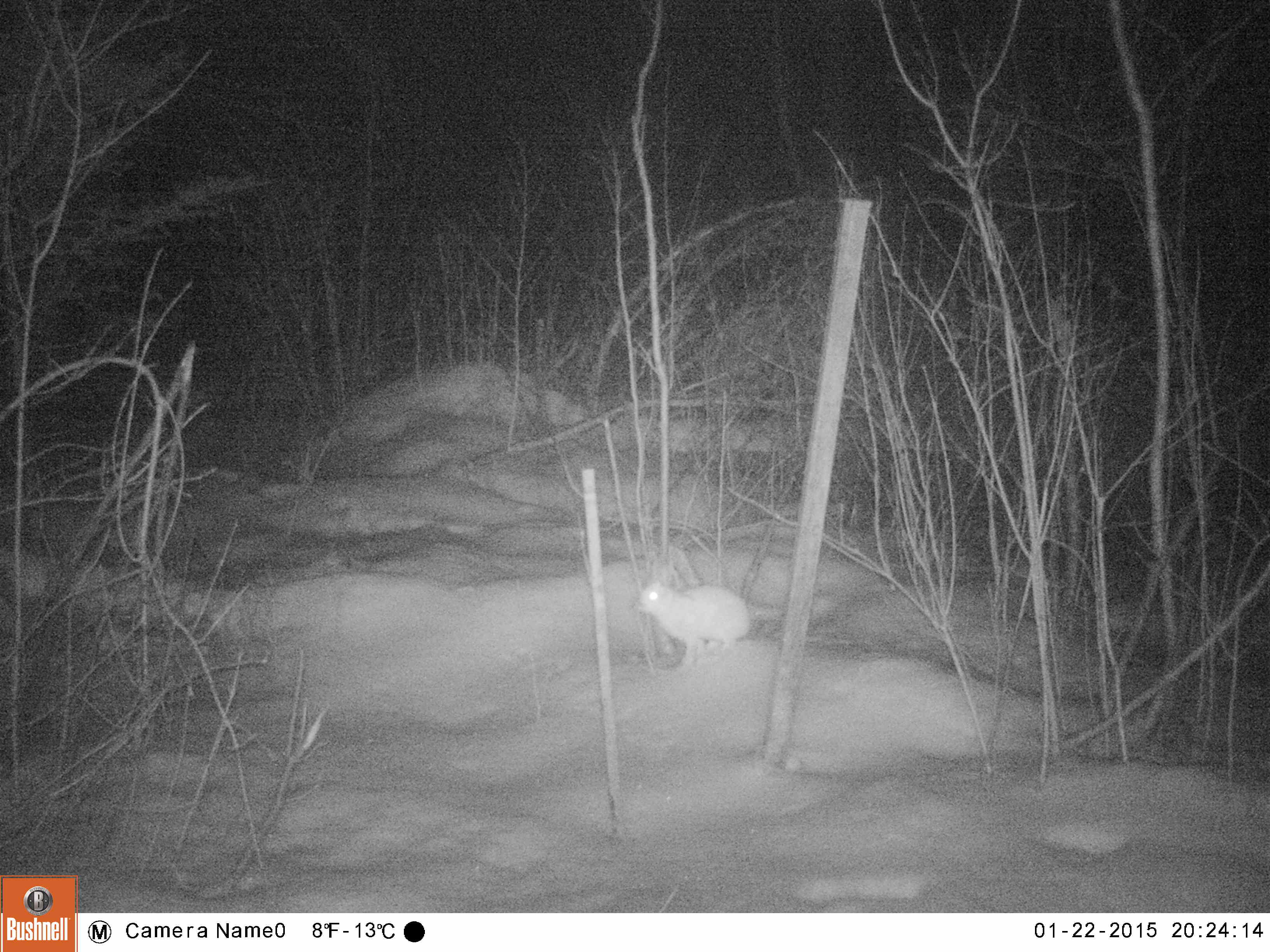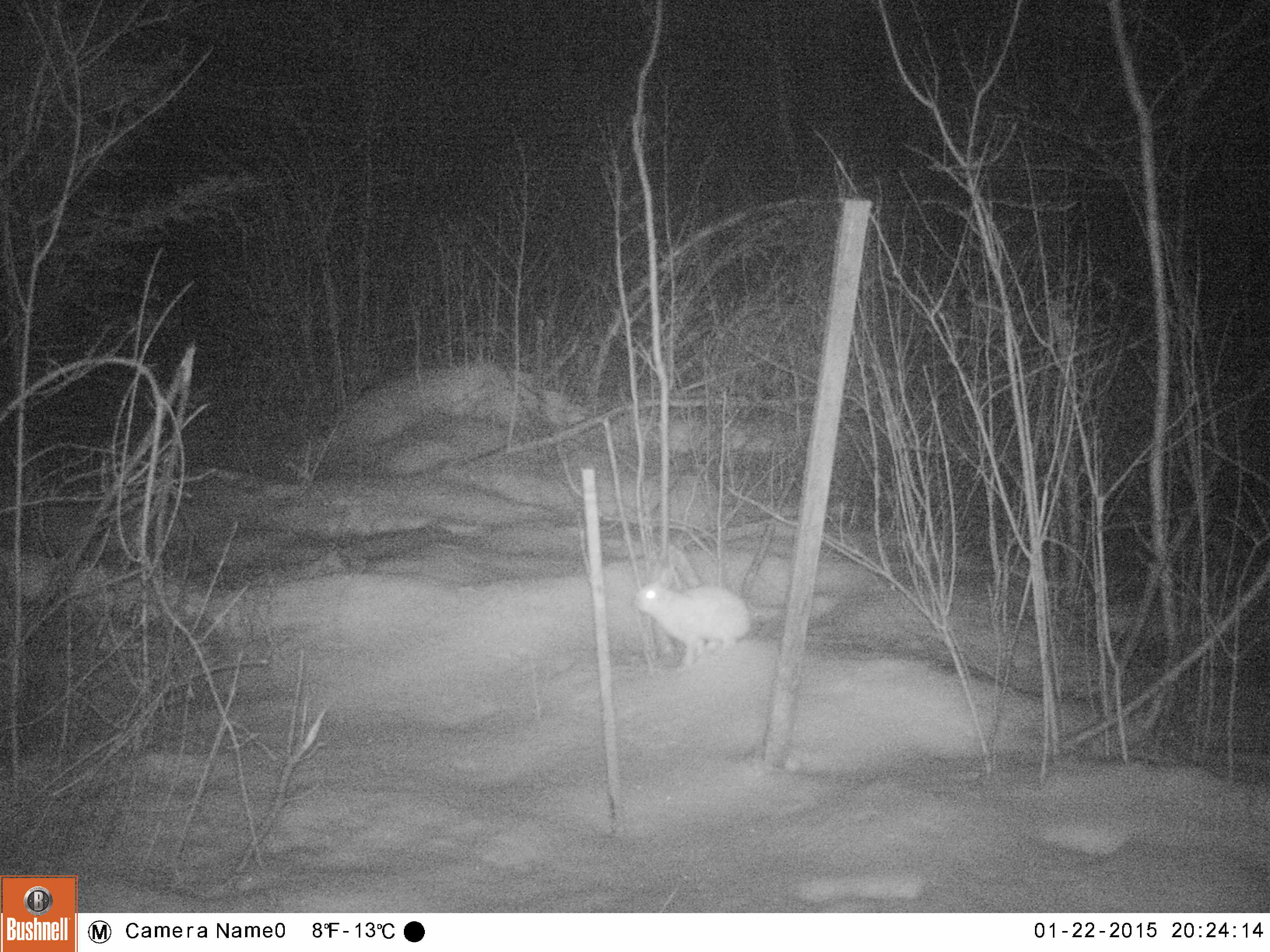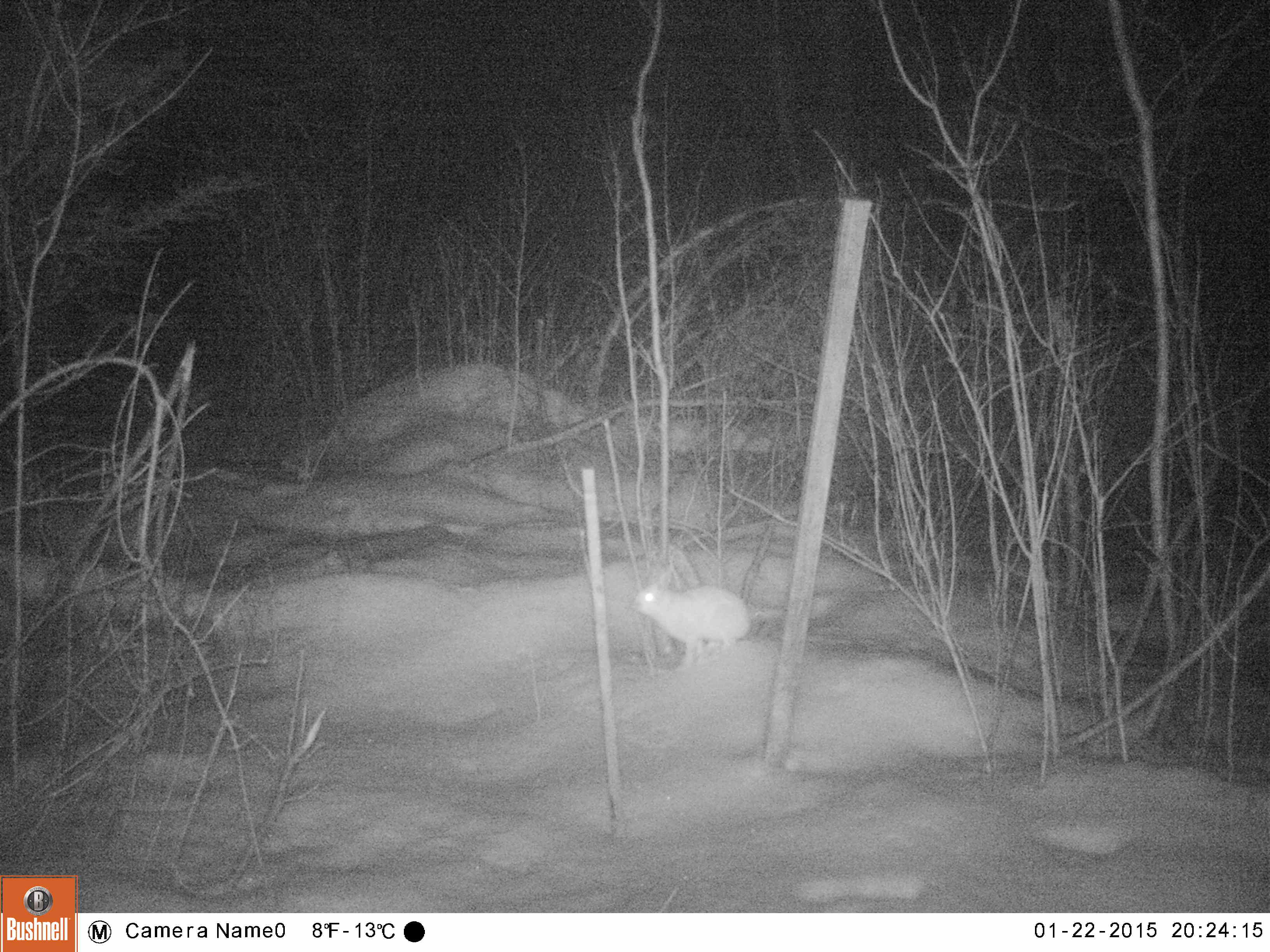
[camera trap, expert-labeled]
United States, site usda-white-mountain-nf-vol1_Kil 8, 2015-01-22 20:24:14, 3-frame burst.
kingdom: Animalia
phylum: Chordata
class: Mammalia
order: Lagomorpha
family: Leporidae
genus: Lepus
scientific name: Lepus americanus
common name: snowshoe hare